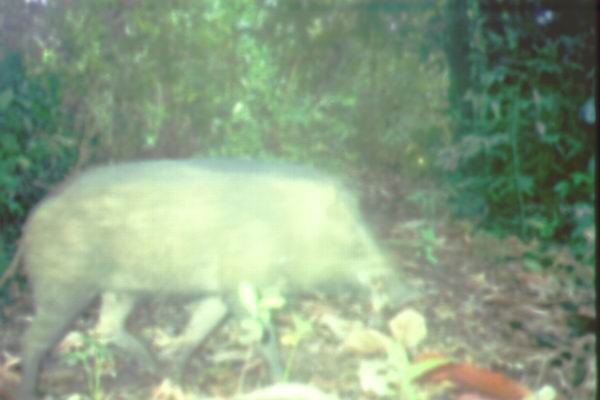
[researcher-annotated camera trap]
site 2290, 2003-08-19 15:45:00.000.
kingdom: Animalia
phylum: Chordata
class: Mammalia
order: Artiodactyla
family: Suidae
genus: Sus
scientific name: Sus scrofa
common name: wild boar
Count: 1.